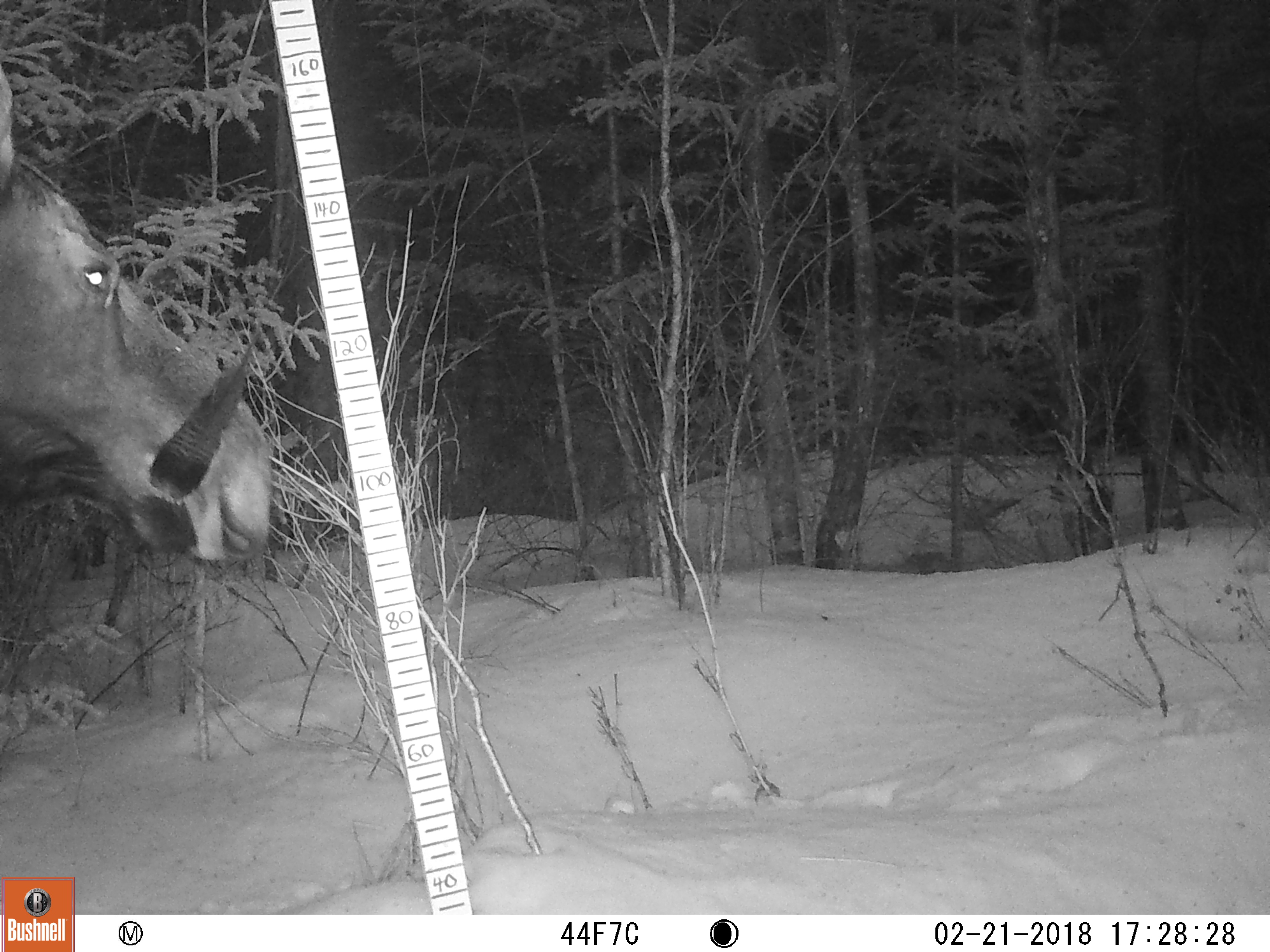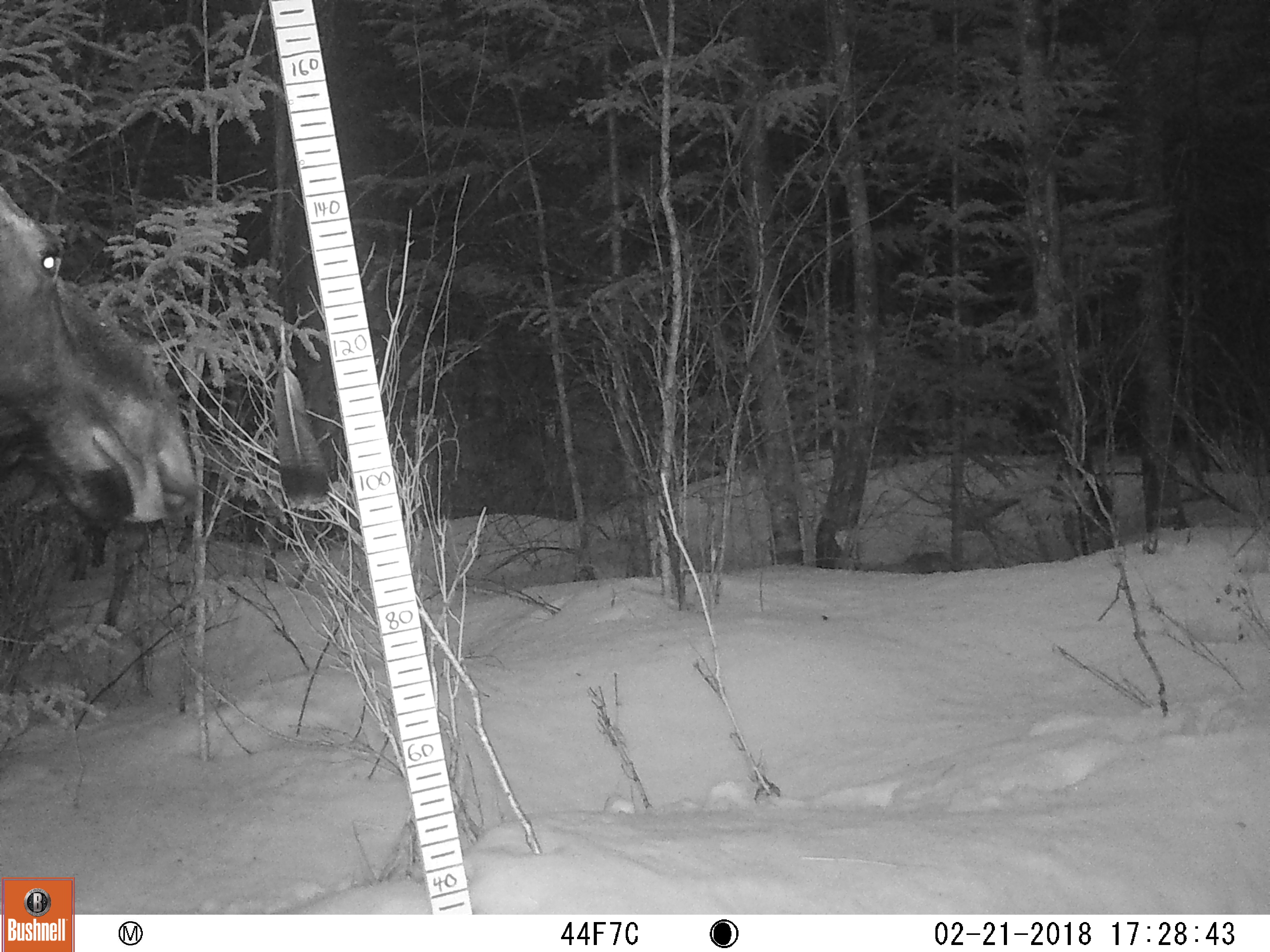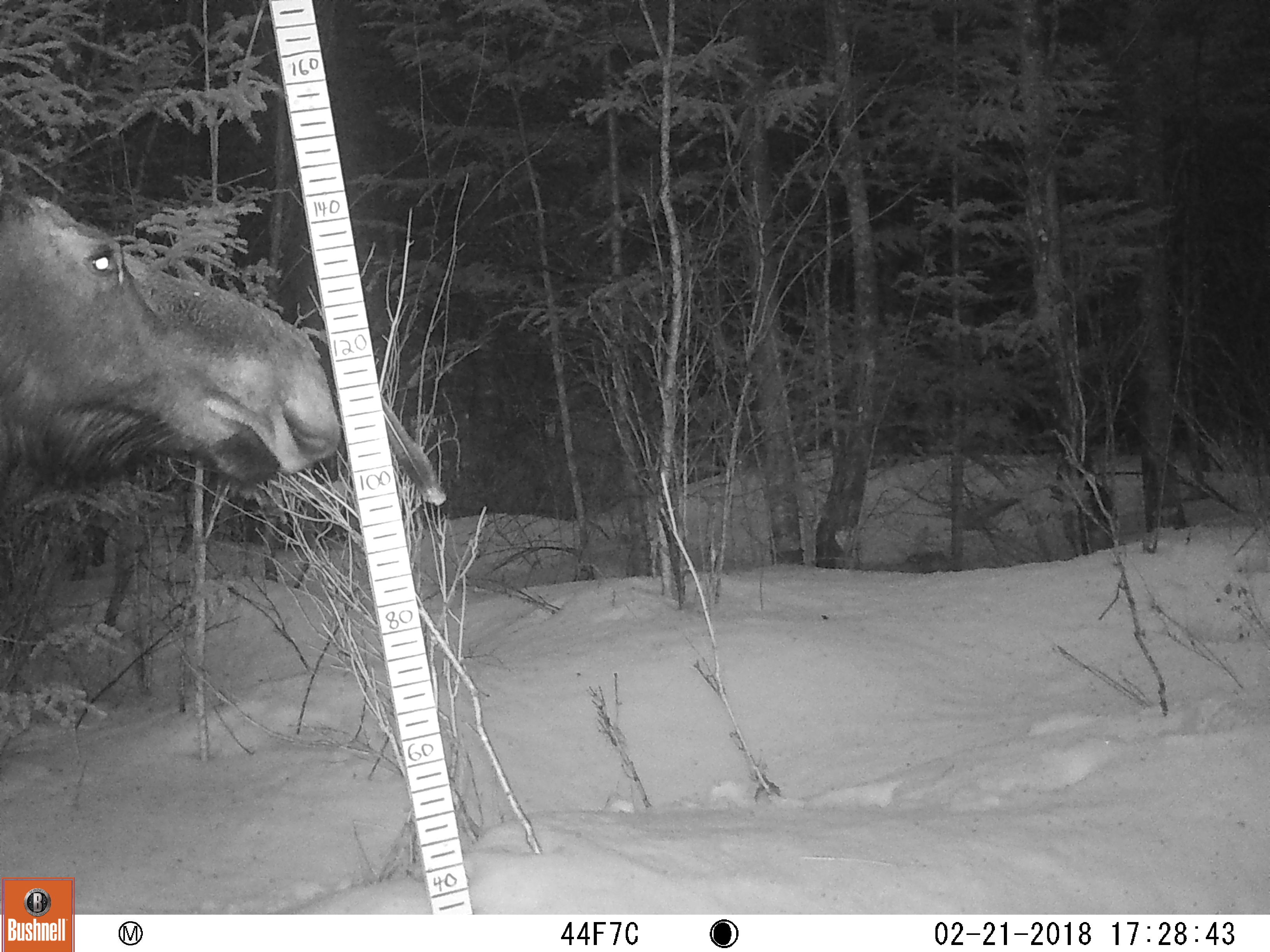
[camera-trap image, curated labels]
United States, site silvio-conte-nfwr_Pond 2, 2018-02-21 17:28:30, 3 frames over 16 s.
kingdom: Animalia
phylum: Chordata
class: Mammalia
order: Artiodactyla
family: Cervidae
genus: Alces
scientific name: Alces alces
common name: moose